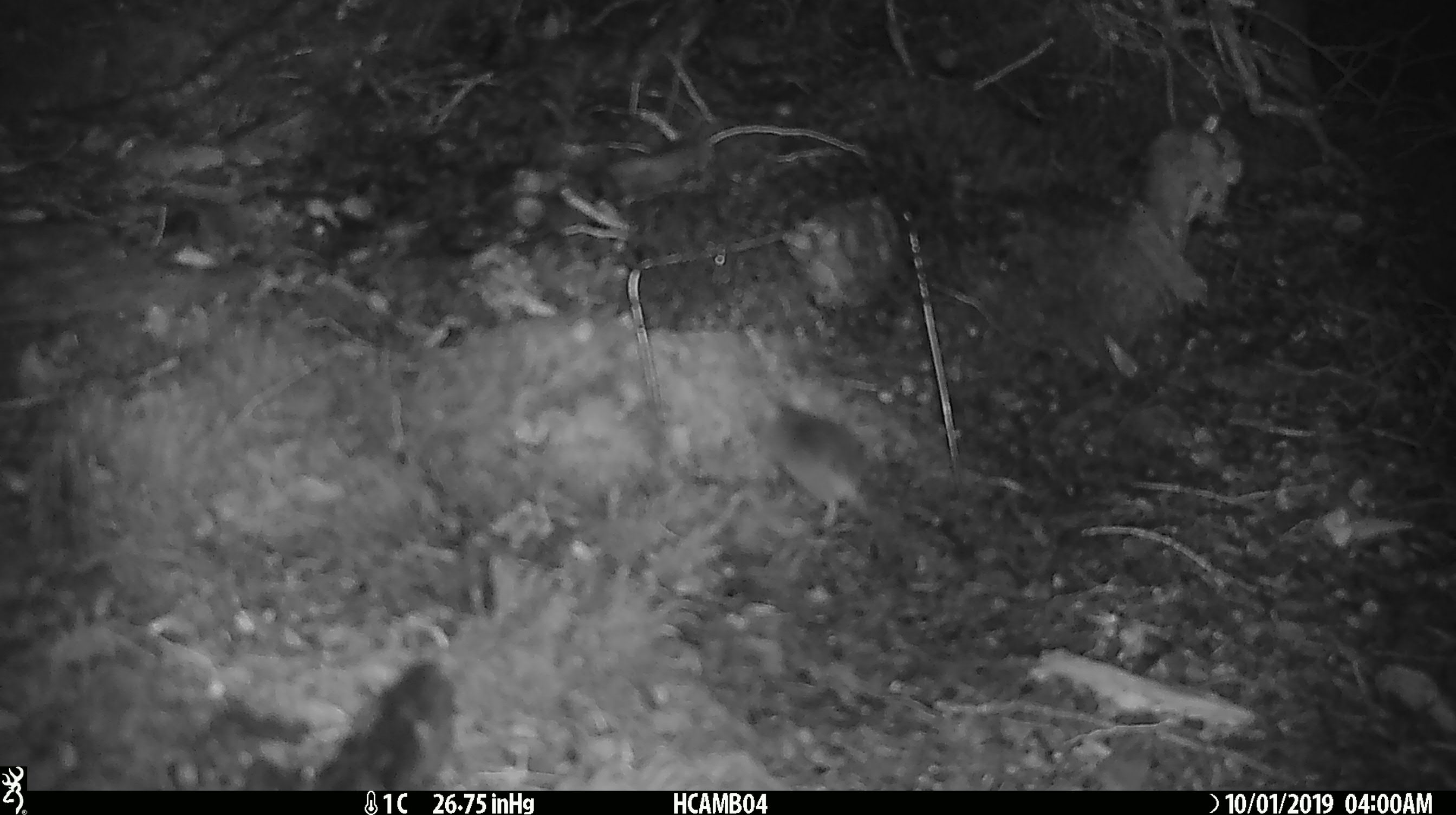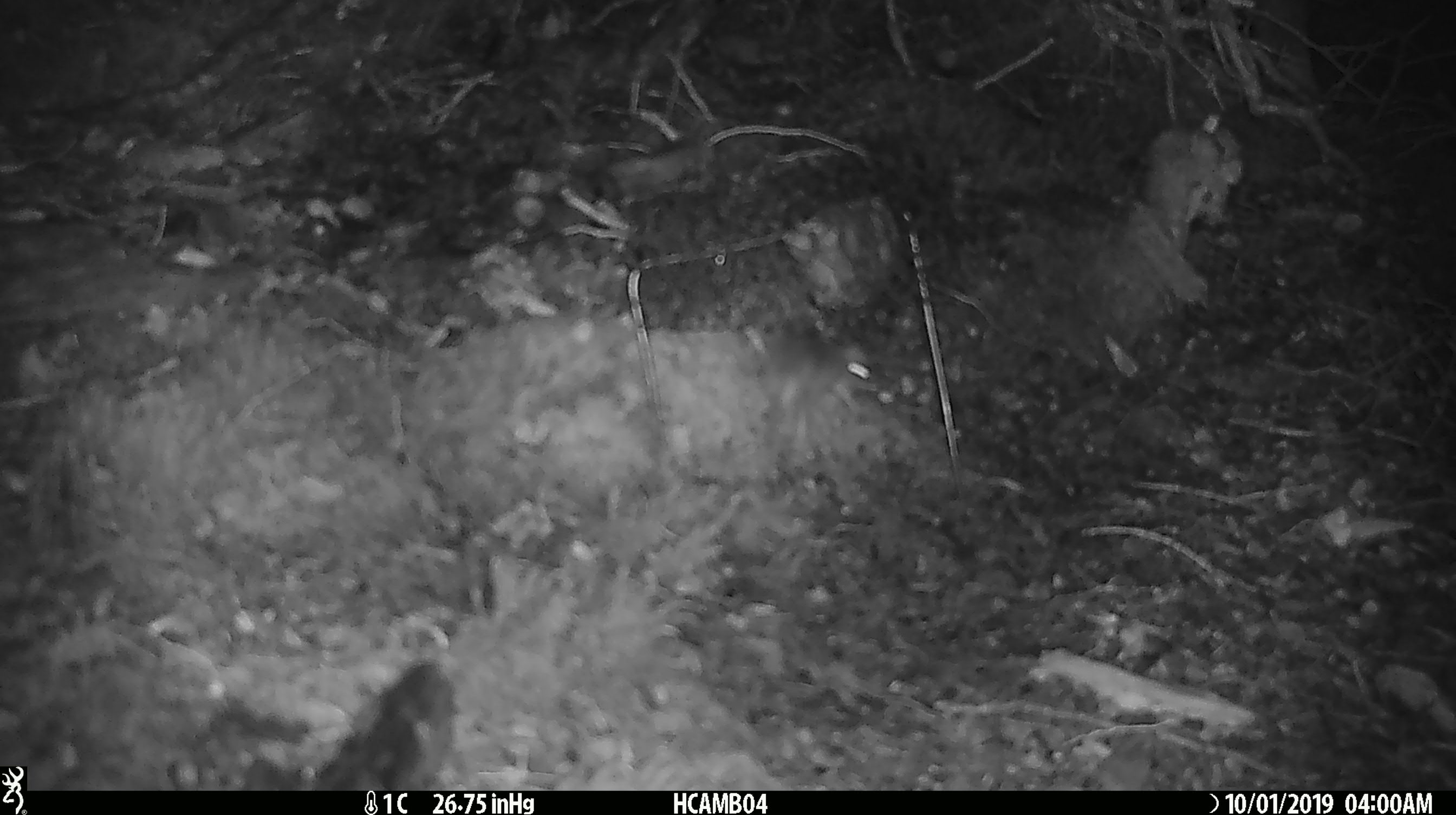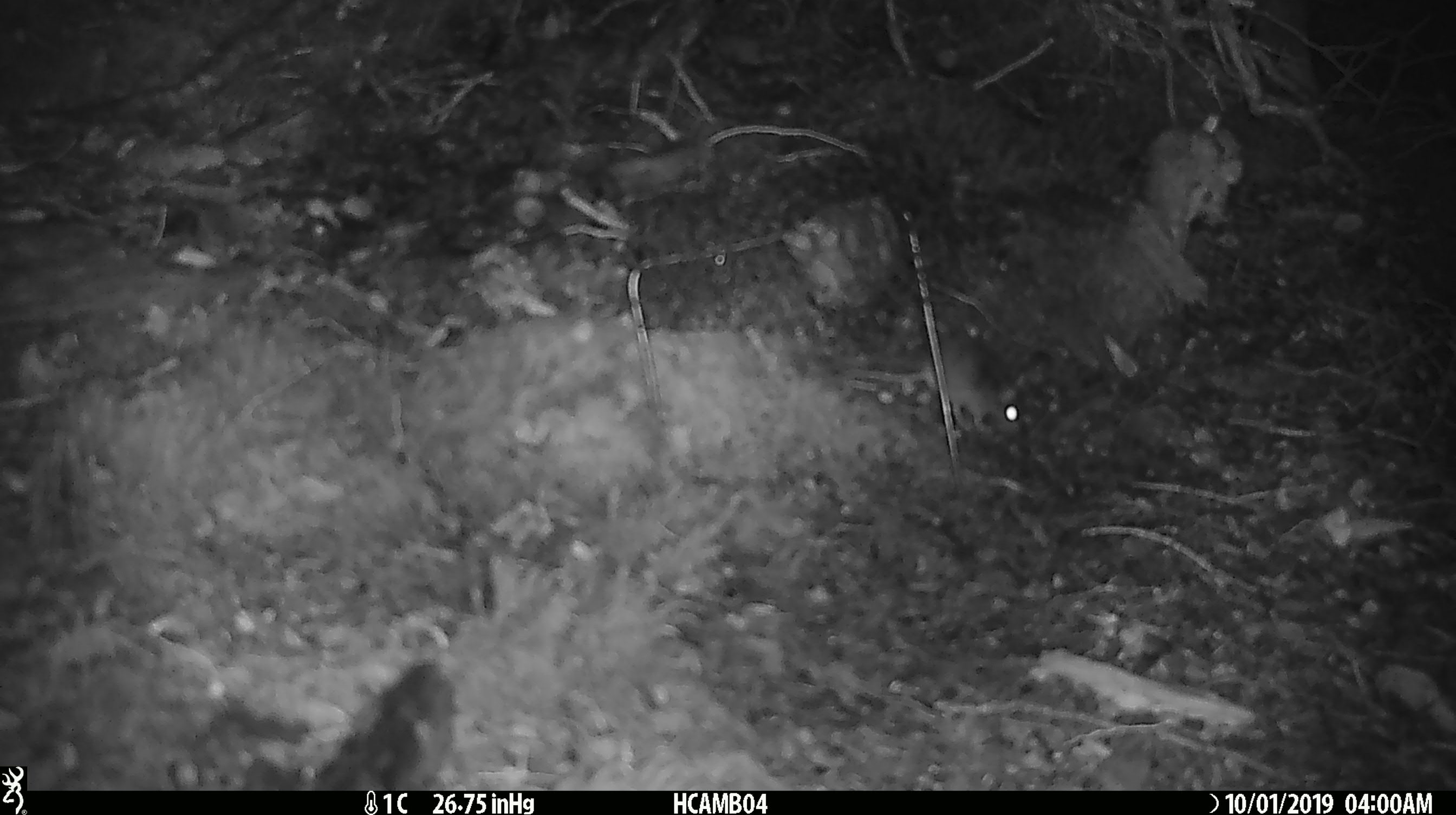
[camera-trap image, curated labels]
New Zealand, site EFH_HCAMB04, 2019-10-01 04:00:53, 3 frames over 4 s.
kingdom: Animalia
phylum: Chordata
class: Mammalia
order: Rodentia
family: Muridae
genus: Mus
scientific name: Mus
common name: mouse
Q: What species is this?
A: Mouse (Mus).